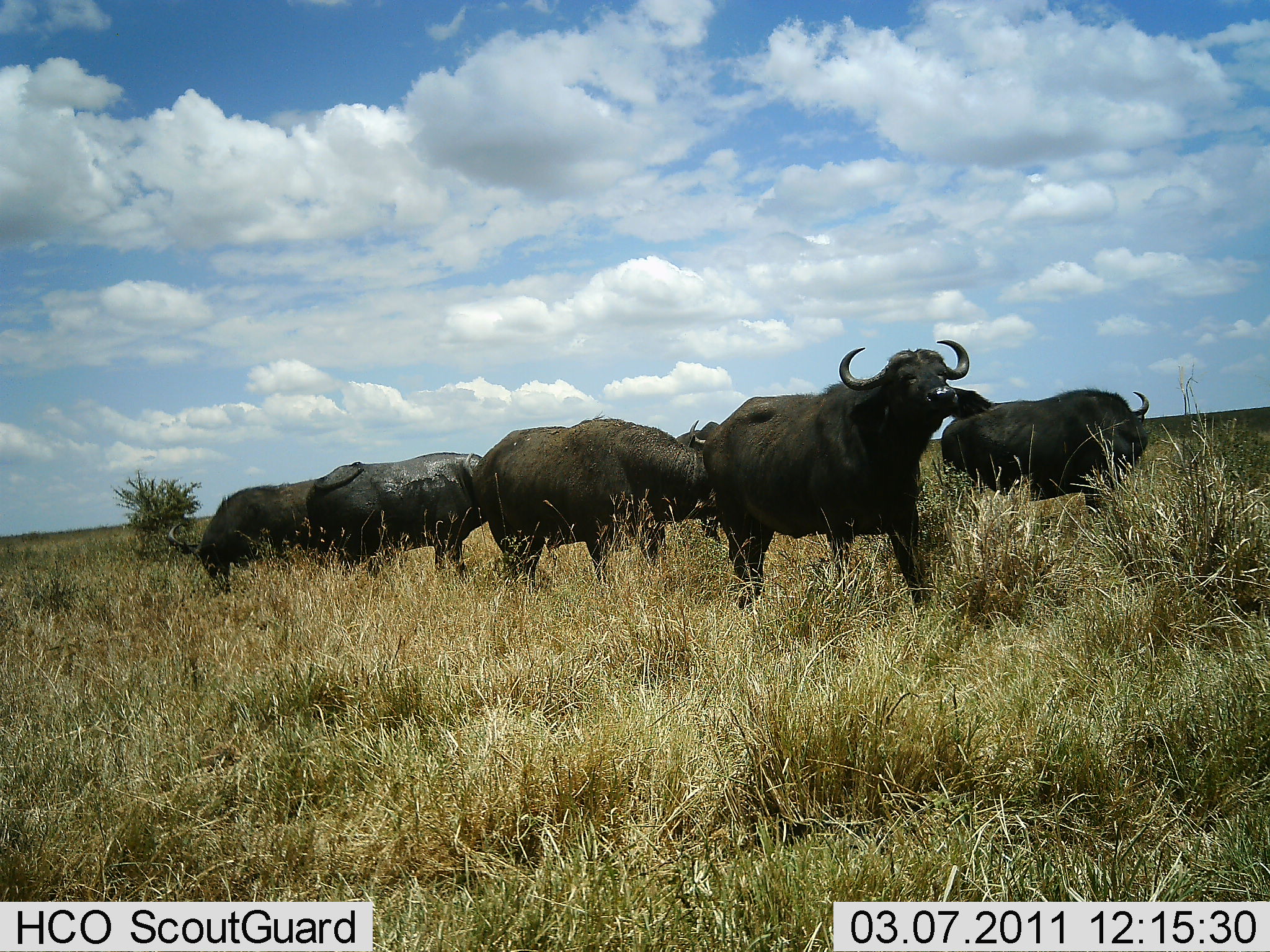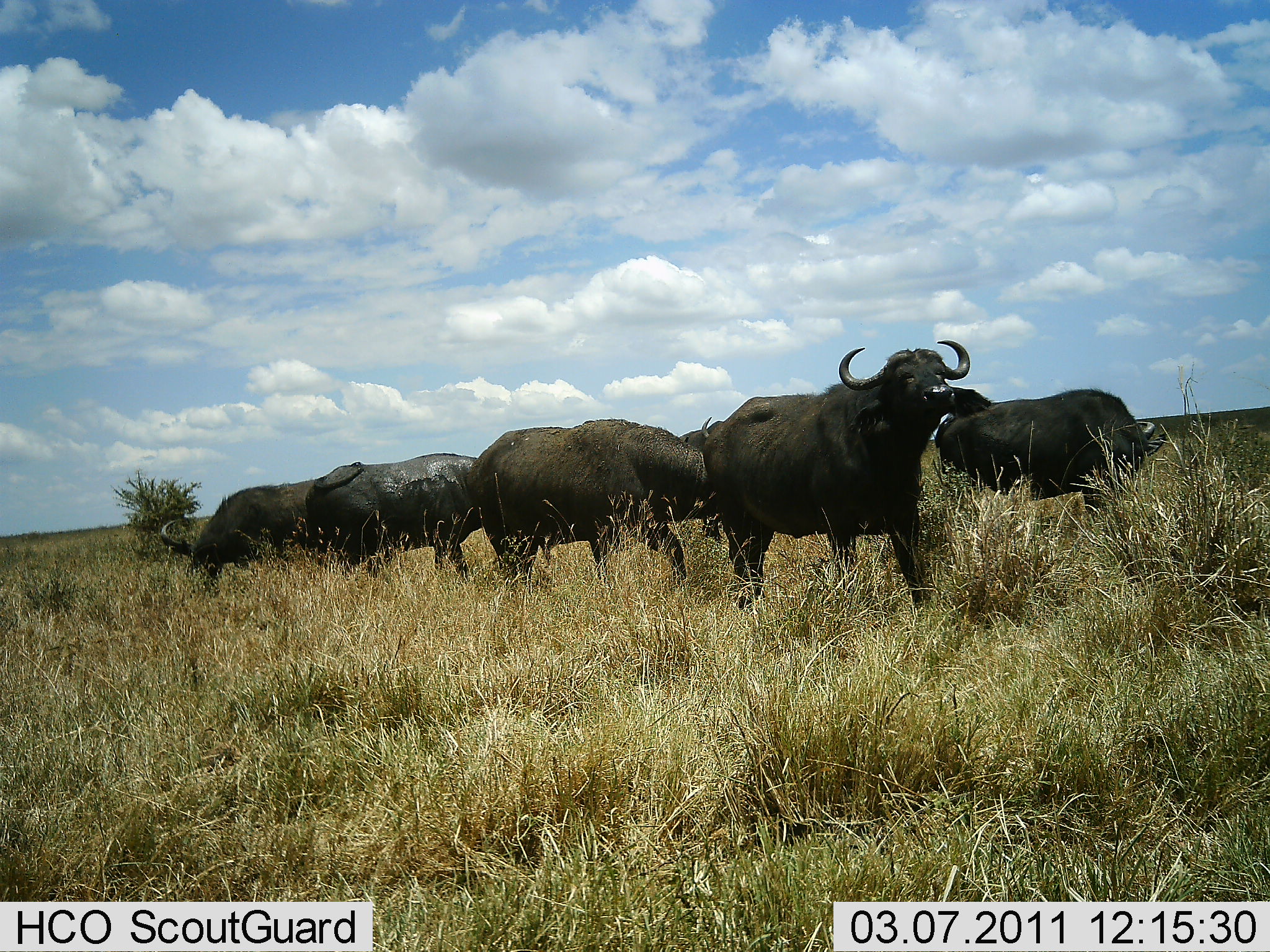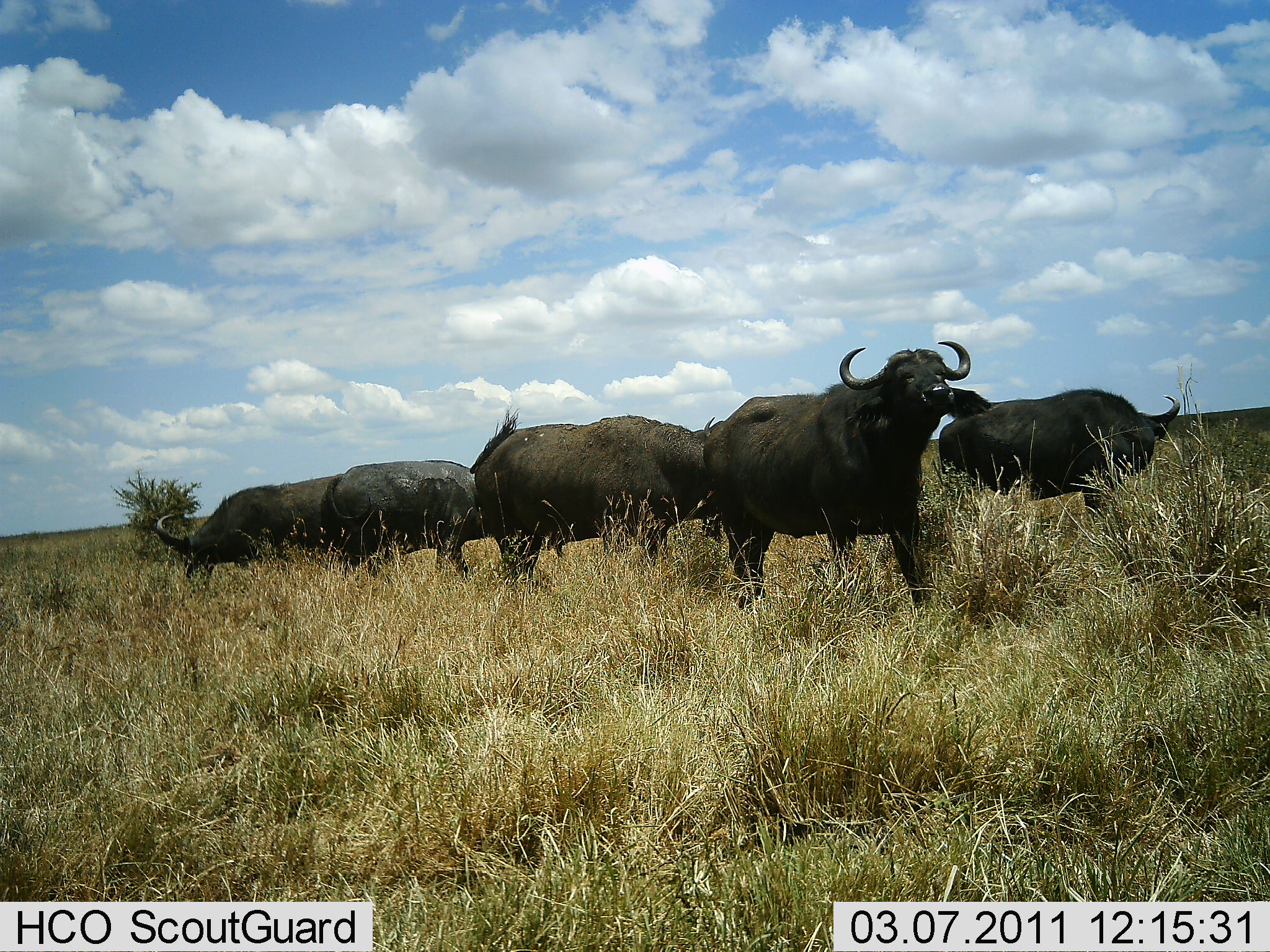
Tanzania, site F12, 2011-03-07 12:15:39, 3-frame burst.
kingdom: Animalia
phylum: Chordata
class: Mammalia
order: Artiodactyla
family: Bovidae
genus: Syncerus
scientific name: Syncerus caffer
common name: cape buffalo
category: buffalo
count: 6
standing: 92%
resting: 0%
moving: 8%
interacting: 0%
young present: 0%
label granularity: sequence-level